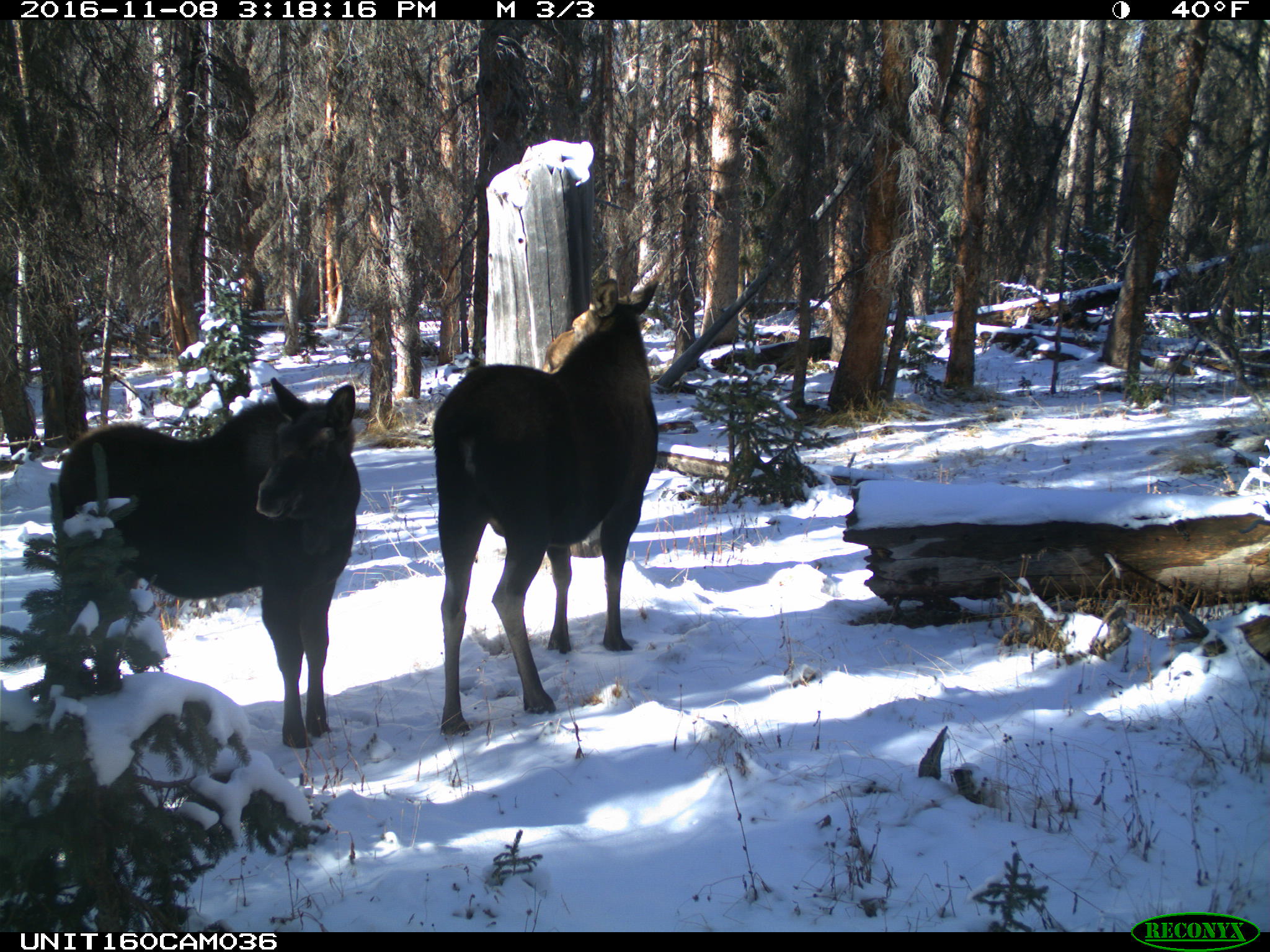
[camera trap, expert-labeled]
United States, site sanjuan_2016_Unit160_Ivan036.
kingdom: Animalia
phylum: Chordata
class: Mammalia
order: Artiodactyla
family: Cervidae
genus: Alces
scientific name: Alces alces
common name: moose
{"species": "Alces alces (moose)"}